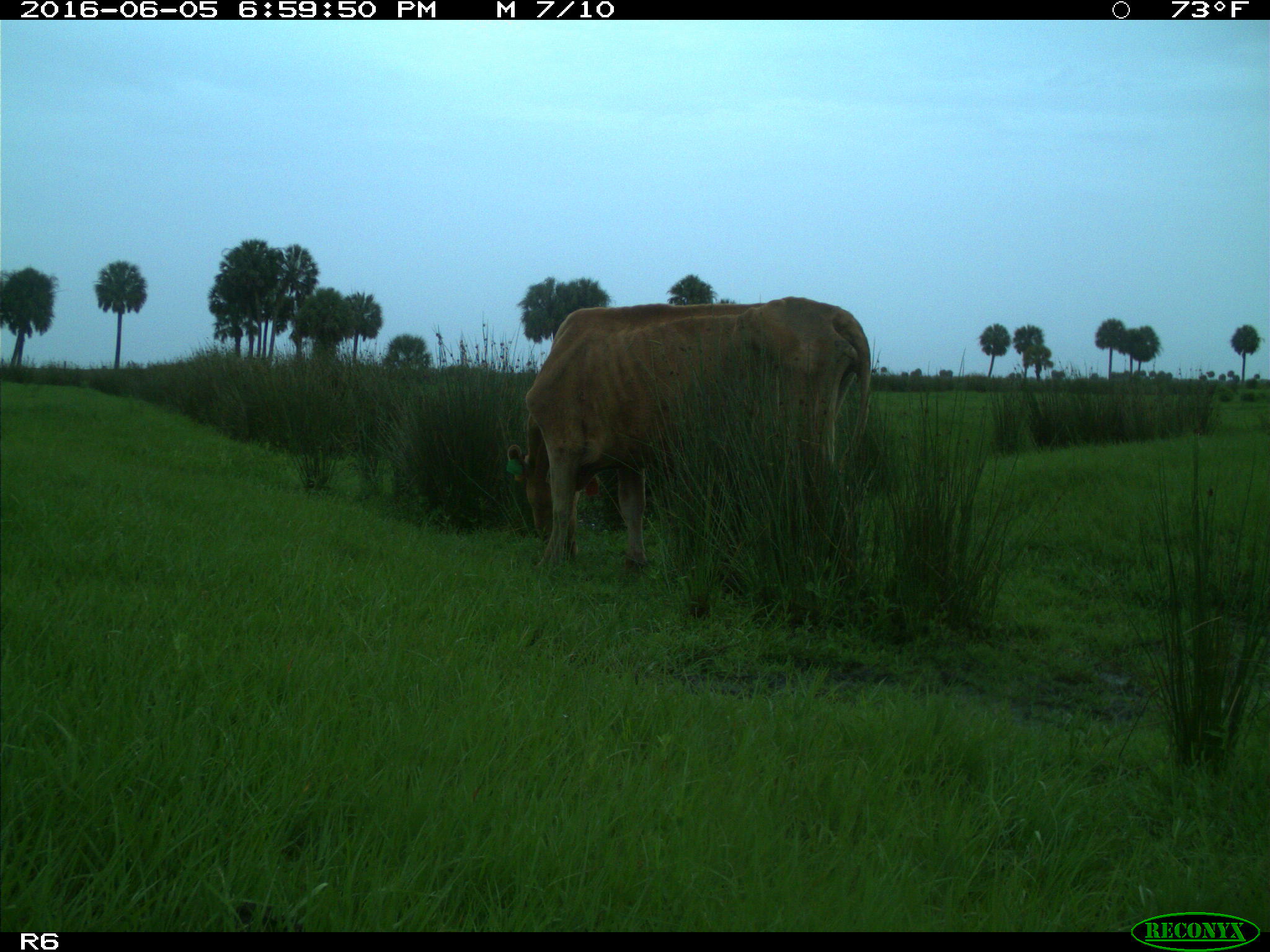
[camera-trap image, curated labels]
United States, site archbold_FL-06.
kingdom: Animalia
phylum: Chordata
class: Mammalia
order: Artiodactyla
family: Bovidae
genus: Bos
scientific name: Bos taurus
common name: domestic cow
Bos taurus (domestic cow).